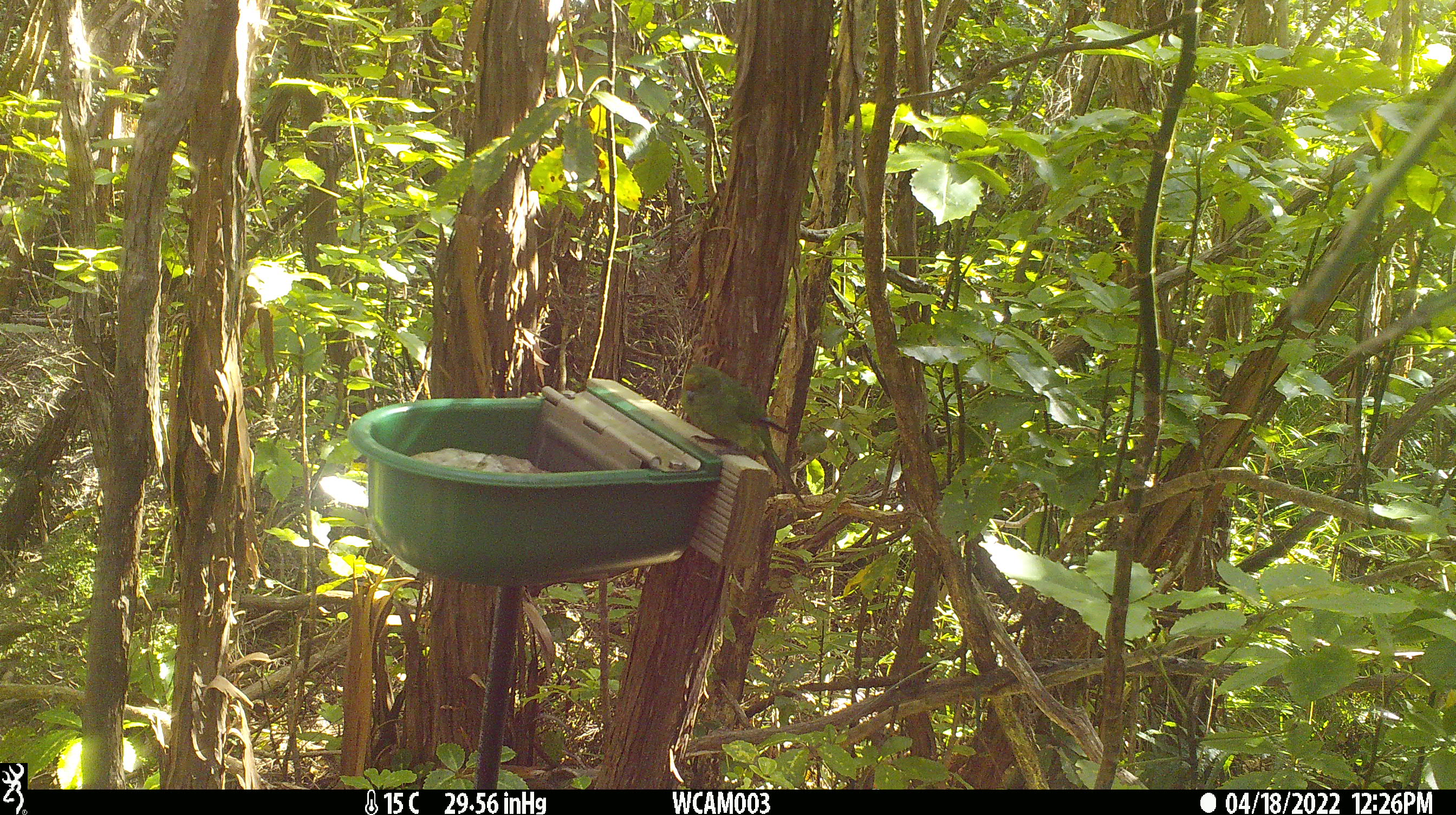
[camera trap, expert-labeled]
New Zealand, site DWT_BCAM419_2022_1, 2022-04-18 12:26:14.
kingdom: Animalia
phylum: Chordata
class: Aves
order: Psittaciformes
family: Psittaculidae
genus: Cyanoramphus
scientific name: Cyanoramphus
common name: parakeet